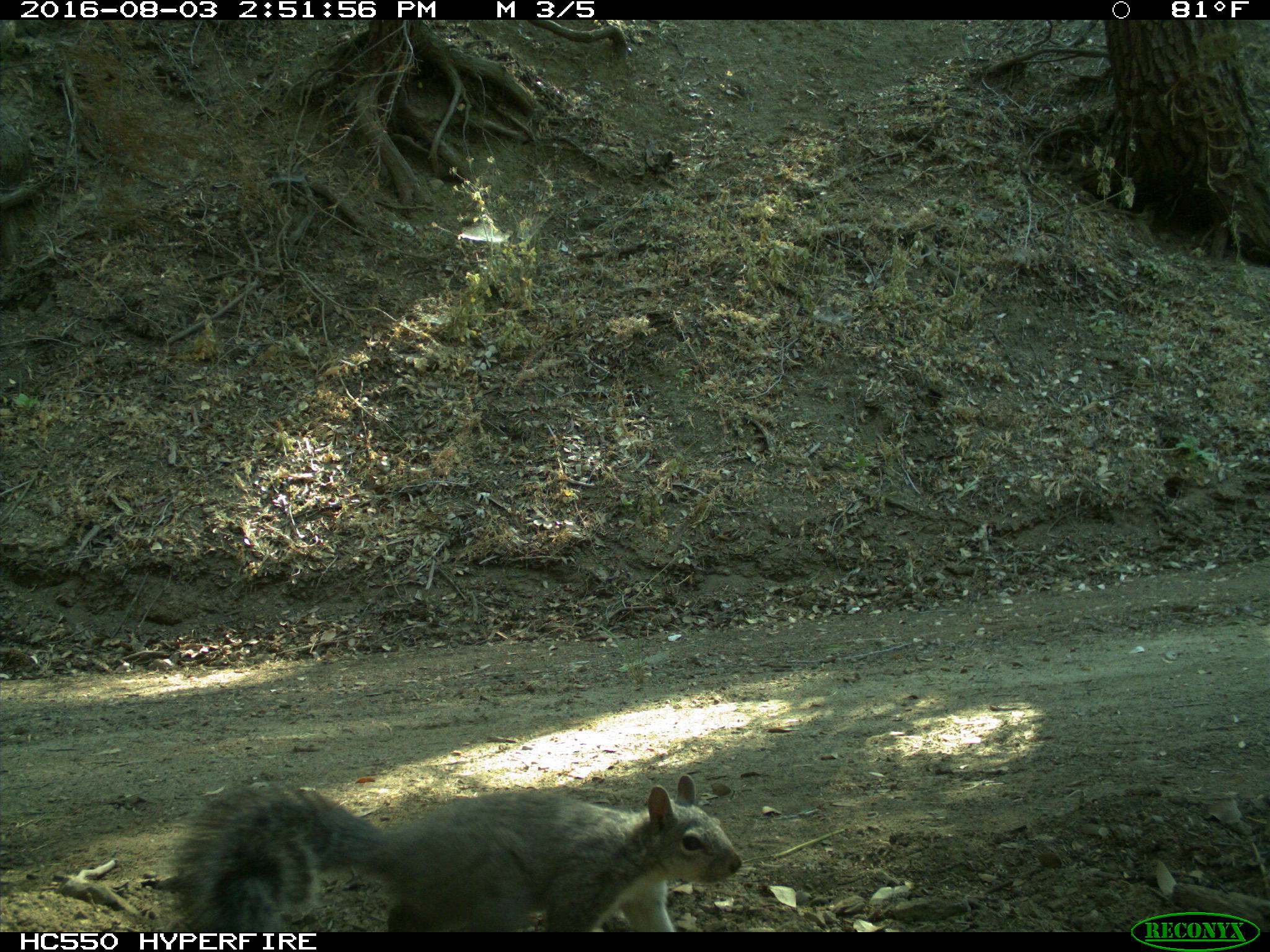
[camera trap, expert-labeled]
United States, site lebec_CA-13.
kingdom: Animalia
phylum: Chordata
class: Mammalia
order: Rodentia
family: Sciuridae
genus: Sciurus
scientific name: Sciurus carolinensis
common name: eastern gray squirrel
Sciurus carolinensis (eastern gray squirrel).